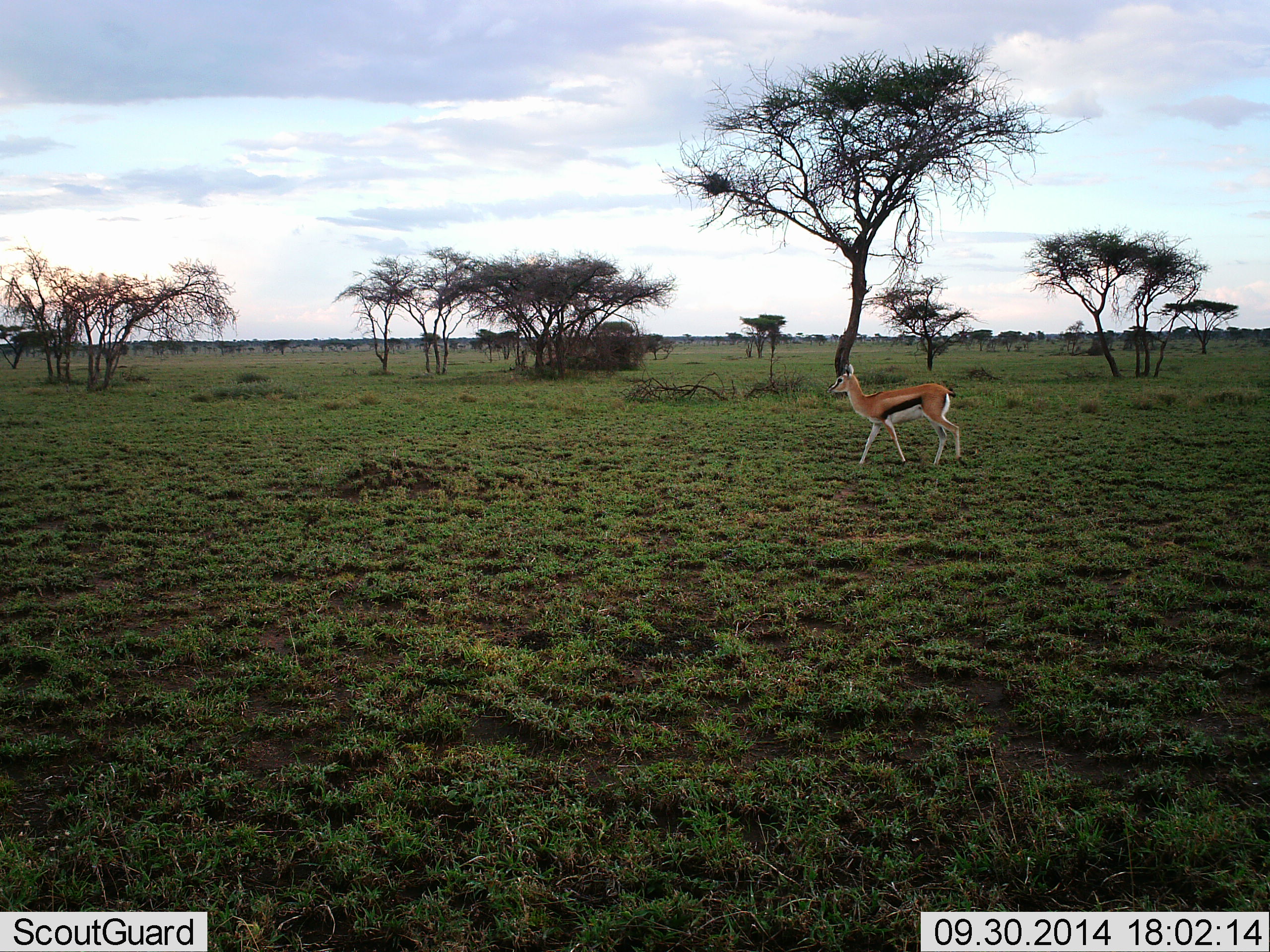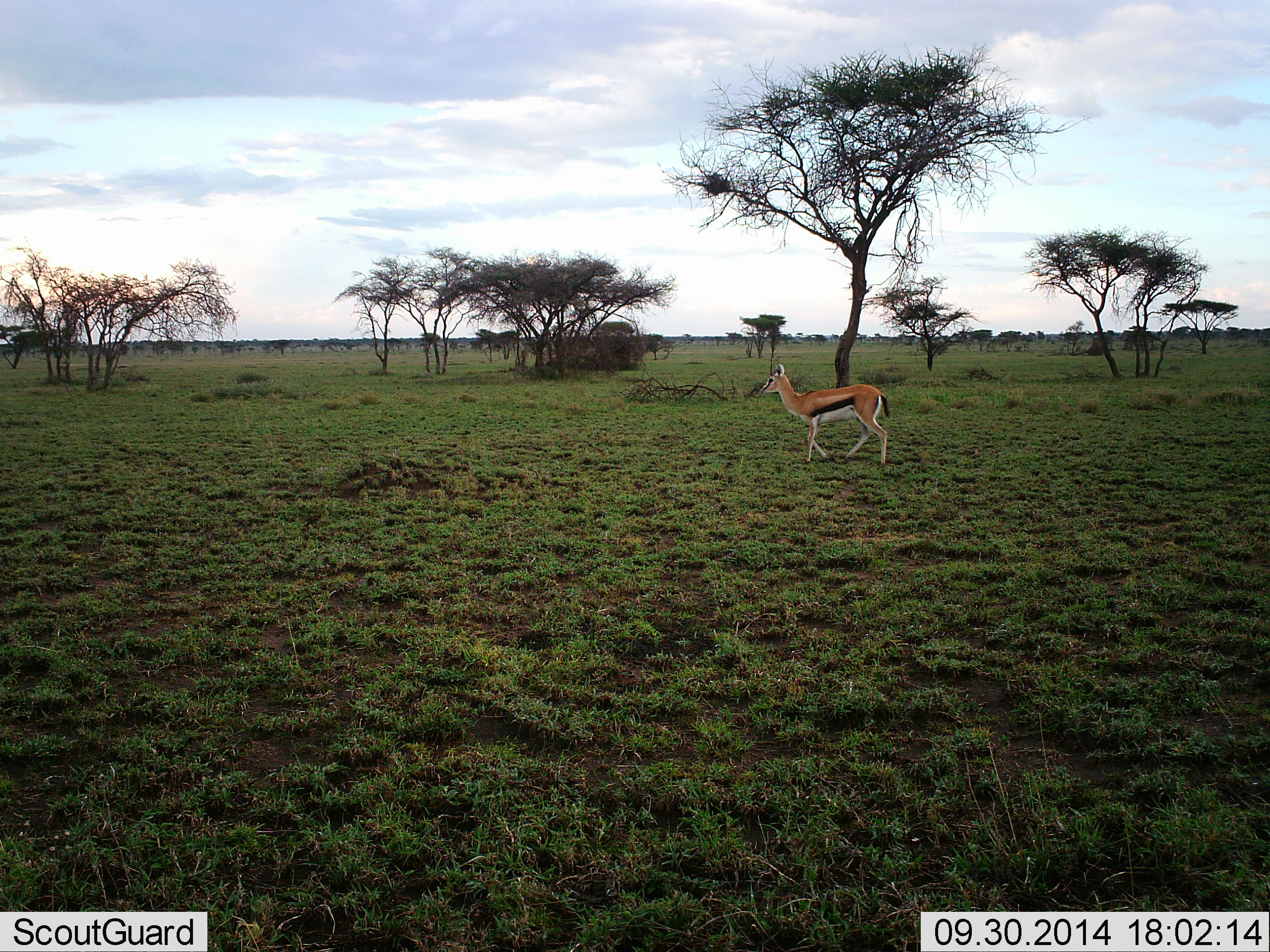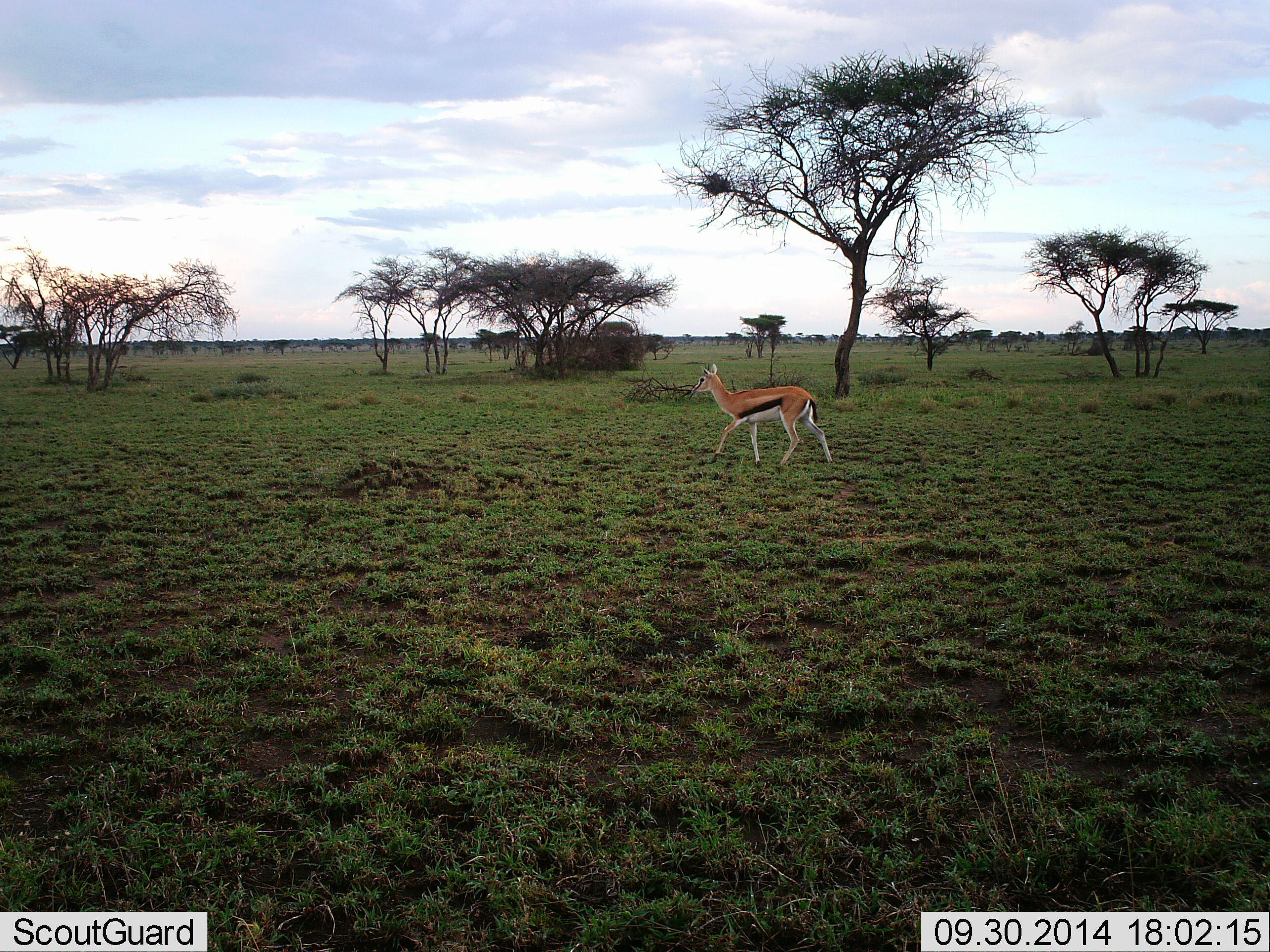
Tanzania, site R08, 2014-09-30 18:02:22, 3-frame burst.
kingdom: Animalia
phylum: Chordata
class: Mammalia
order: Artiodactyla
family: Bovidae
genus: Eudorcas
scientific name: Eudorcas thomsonii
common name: thomson's gazelle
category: gazellethomsons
Gazellethomsons (thomson's gazelle) (Eudorcas thomsonii), count 1. Behavior (volunteer vote fractions): standing 0%, resting 0%, moving 100%, interacting 0%. Young present (vote fraction): 0%. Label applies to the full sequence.